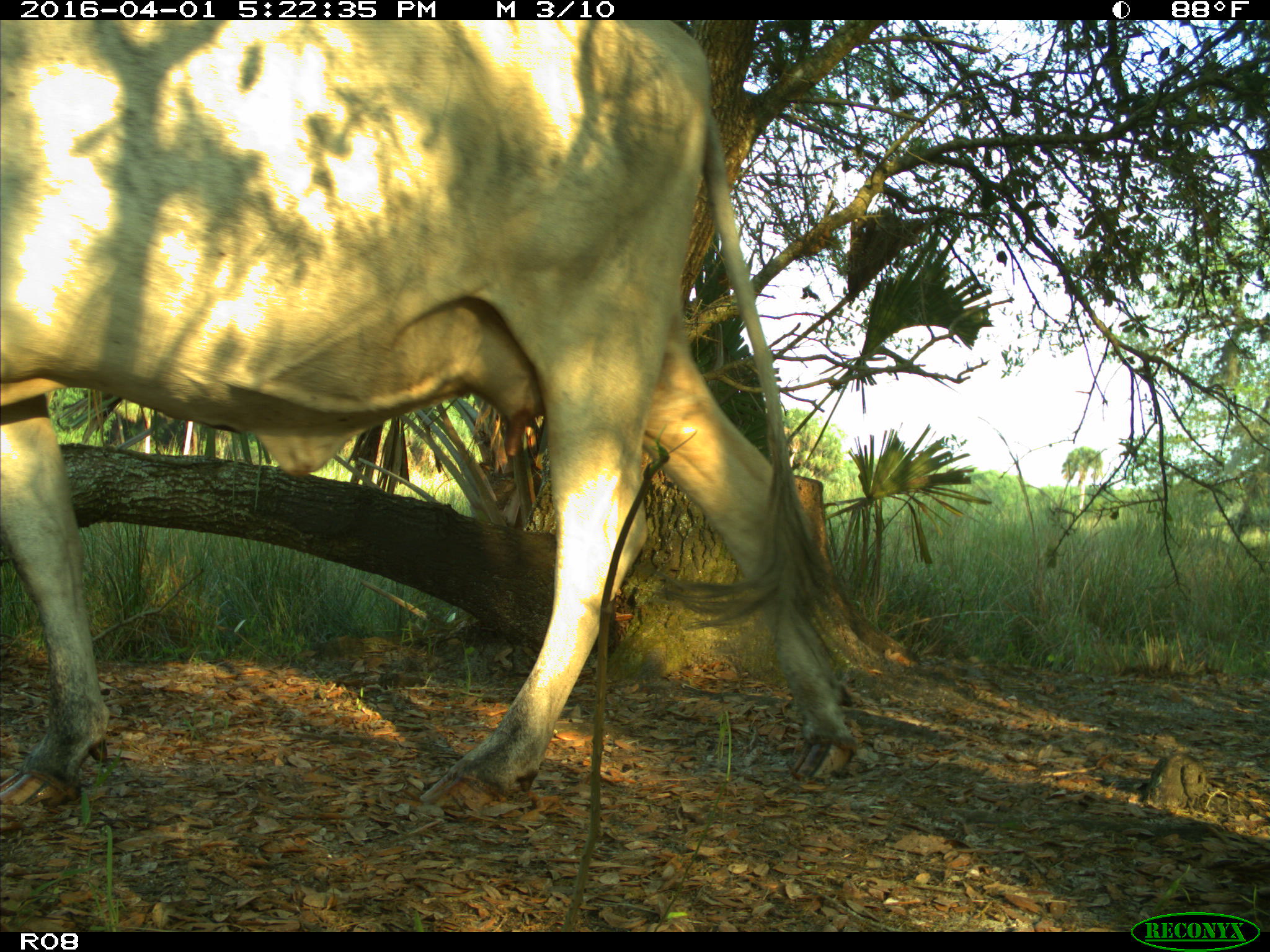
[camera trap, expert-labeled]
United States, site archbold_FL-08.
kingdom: Animalia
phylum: Chordata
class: Mammalia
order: Artiodactyla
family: Bovidae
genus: Bos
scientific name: Bos taurus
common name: domestic cow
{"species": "Bos taurus (domestic cow)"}